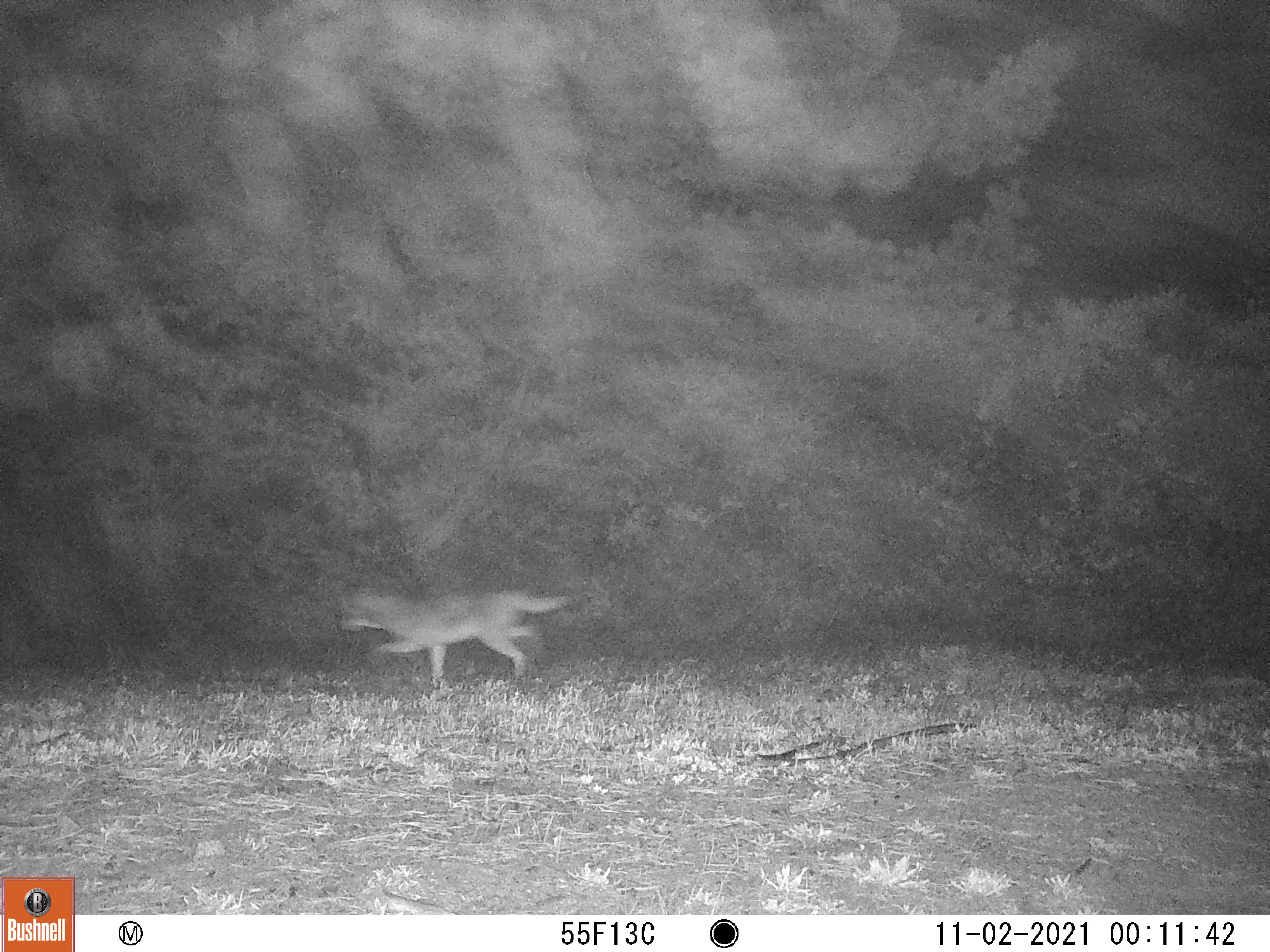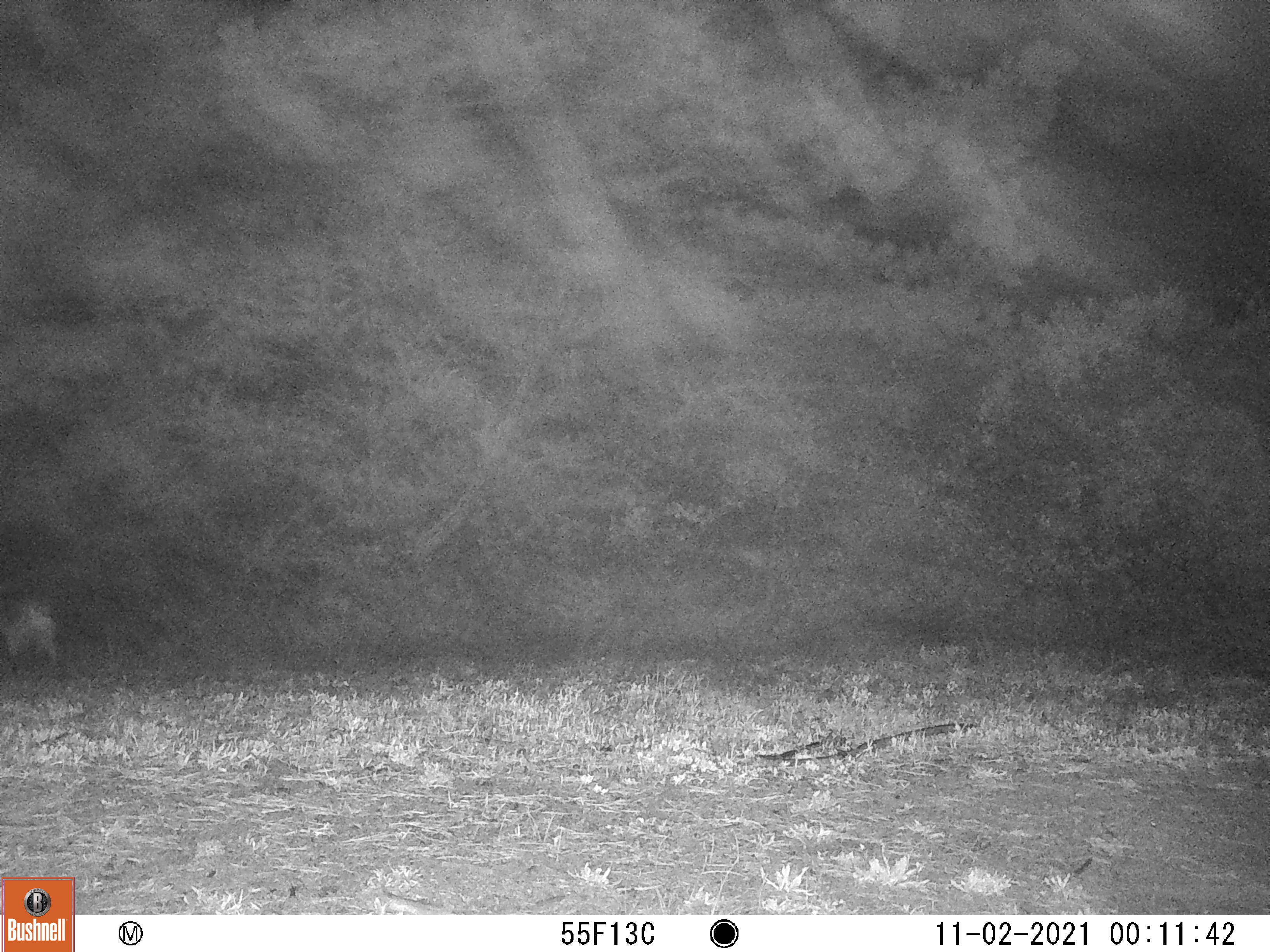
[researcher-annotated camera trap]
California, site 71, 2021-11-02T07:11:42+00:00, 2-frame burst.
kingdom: Animalia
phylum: Chordata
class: Mammalia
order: Carnivora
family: Canidae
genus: Canis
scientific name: Canis latrans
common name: coyote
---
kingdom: Animalia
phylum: Chordata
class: Mammalia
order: Carnivora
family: Canidae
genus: Urocyon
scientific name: Urocyon cinereoargenteus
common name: gray fox